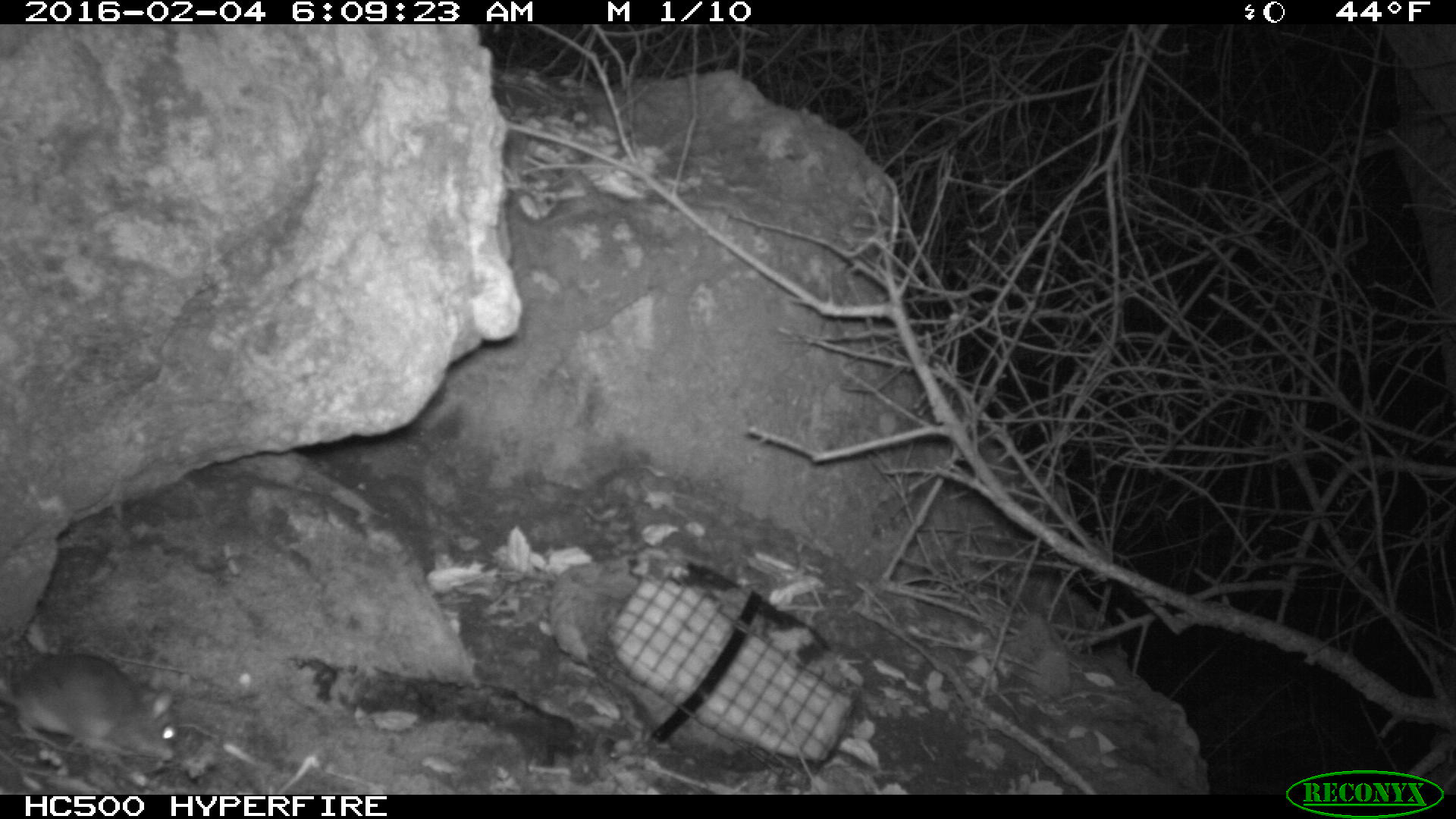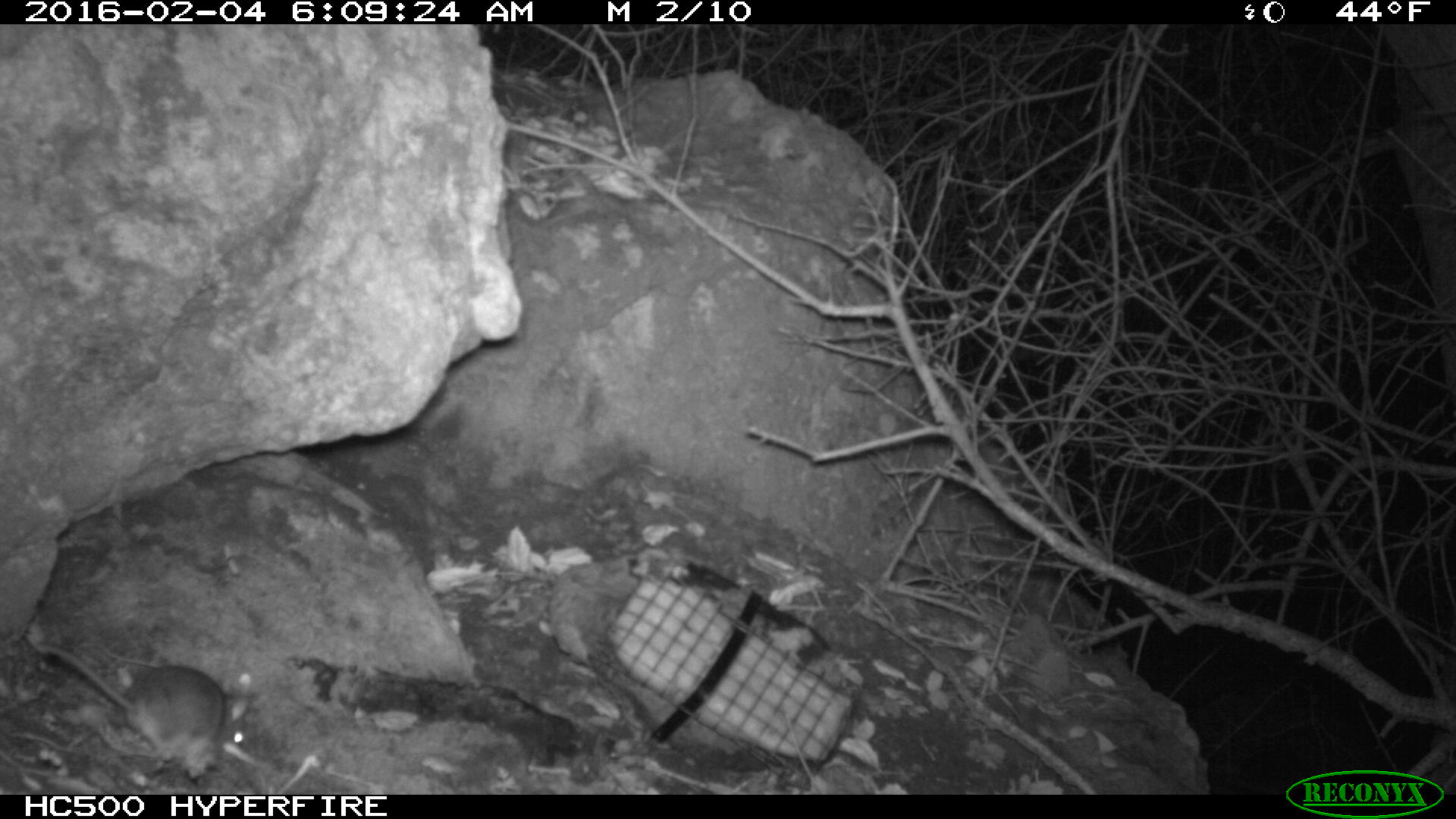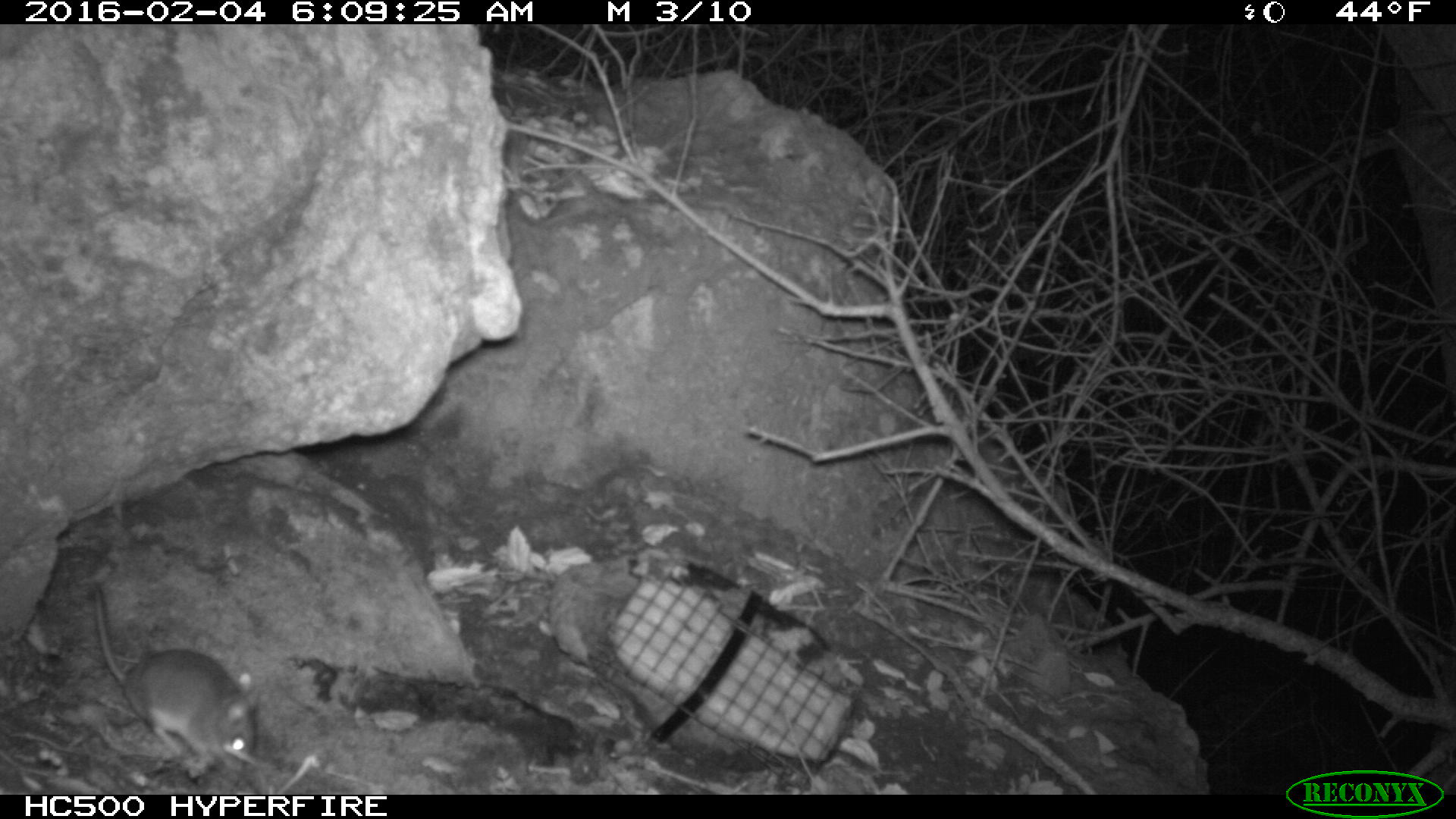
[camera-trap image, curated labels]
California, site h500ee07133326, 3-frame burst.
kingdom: Animalia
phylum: Chordata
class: Mammalia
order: Rodentia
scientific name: Rodentia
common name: rodent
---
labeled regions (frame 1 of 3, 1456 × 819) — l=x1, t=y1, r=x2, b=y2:
rodent: l=0, t=652, r=178, b=761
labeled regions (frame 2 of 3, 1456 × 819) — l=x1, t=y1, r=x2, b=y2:
rodent: l=37, t=643, r=253, b=766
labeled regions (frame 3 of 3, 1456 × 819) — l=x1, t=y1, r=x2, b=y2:
rodent: l=92, t=582, r=256, b=769